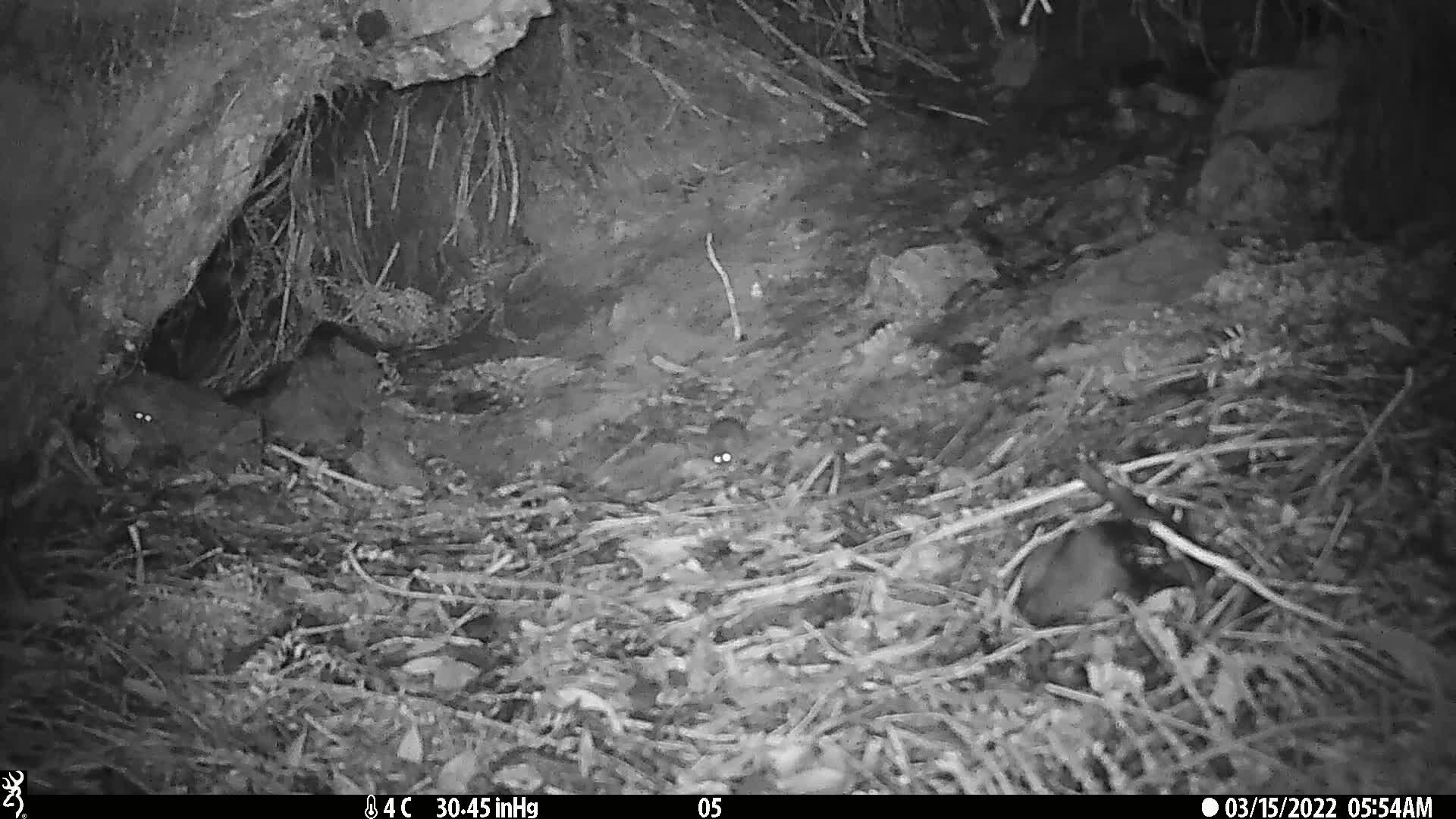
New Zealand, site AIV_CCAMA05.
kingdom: Animalia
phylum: Chordata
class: Mammalia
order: Rodentia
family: Muridae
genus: Mus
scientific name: Mus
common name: mouse